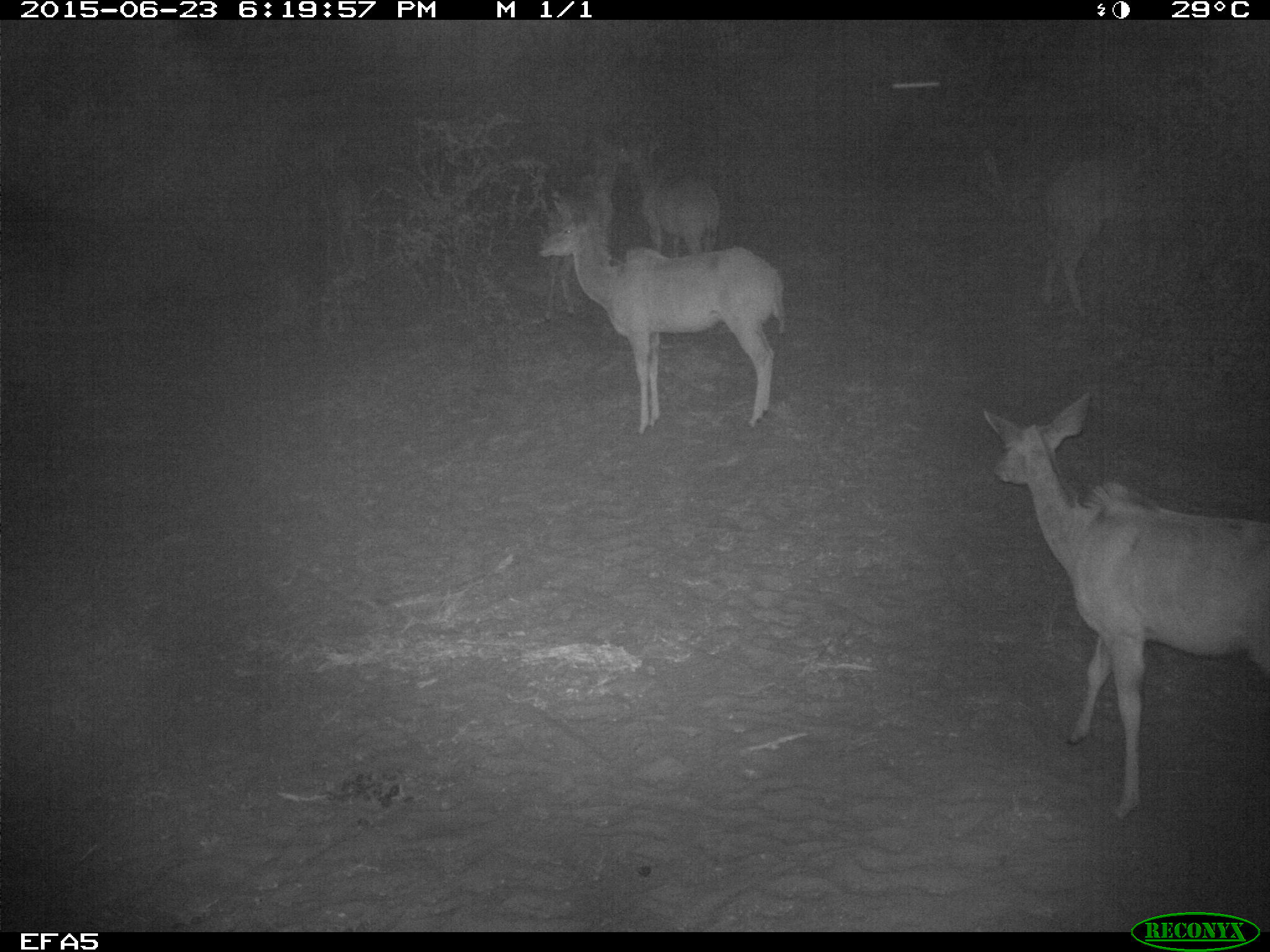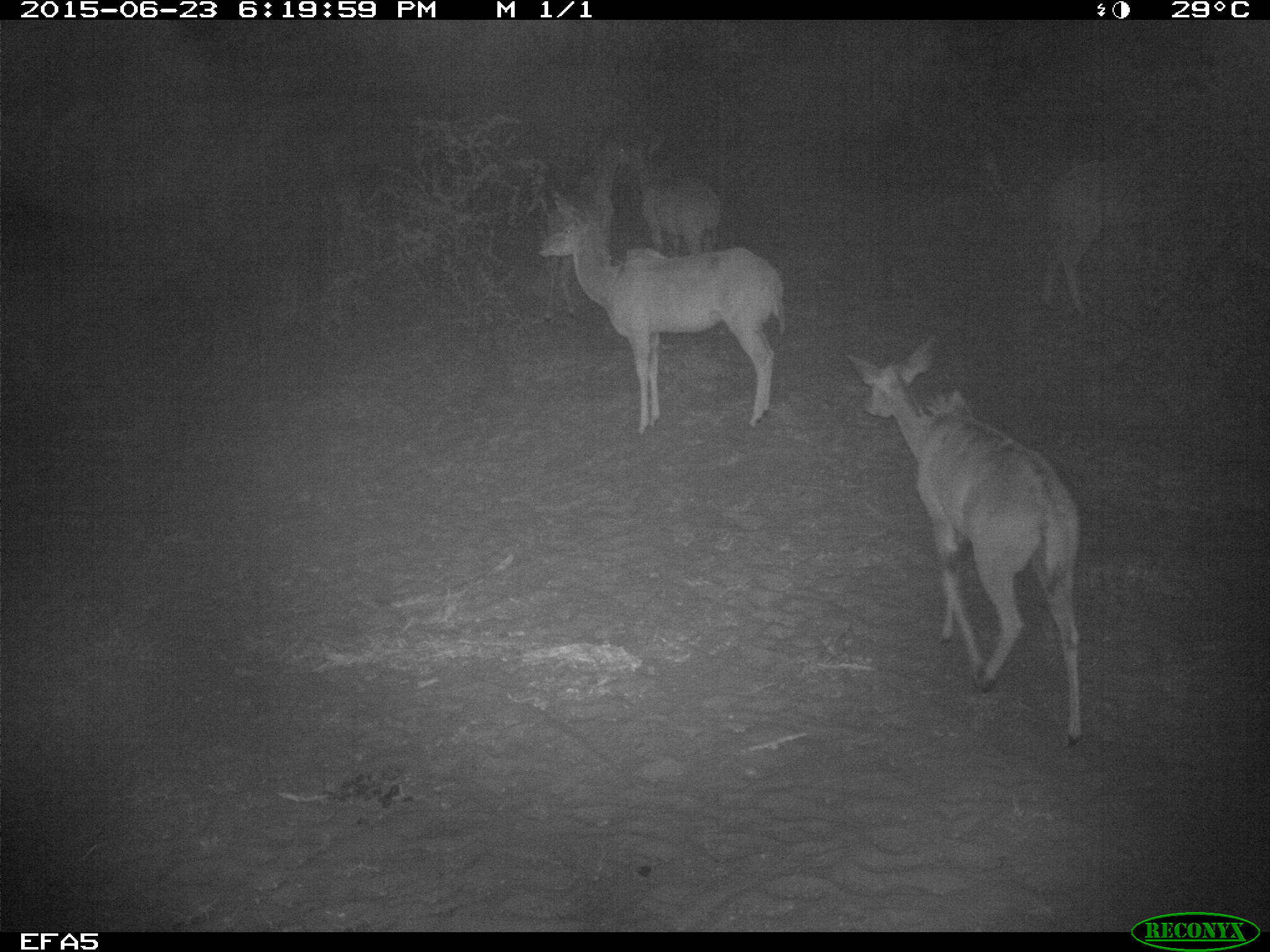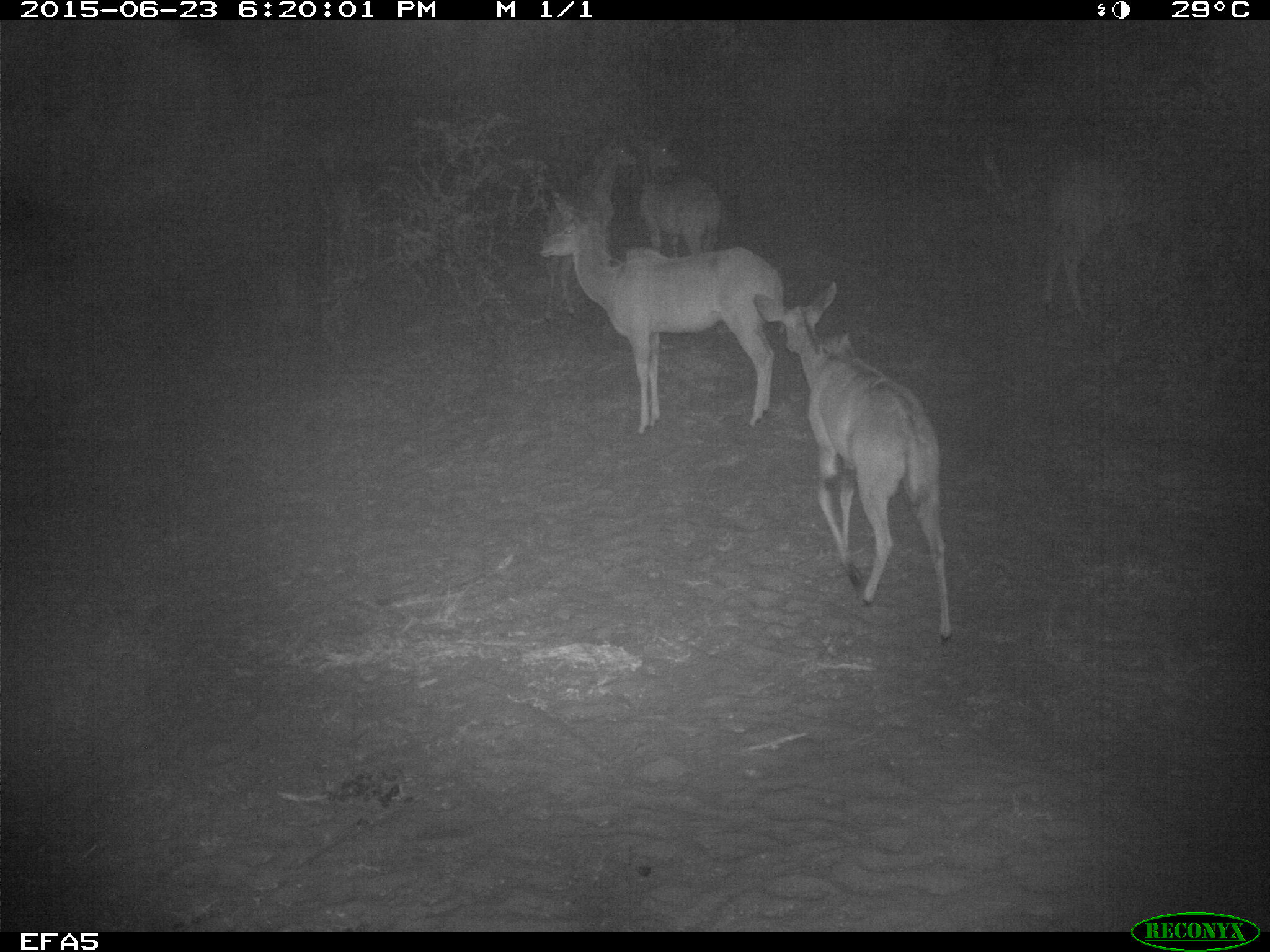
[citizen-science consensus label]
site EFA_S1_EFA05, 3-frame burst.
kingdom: Animalia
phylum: Chordata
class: Mammalia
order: Artiodactyla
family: Bovidae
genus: Tragelaphus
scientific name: Tragelaphus oryx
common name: eland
Eland (Tragelaphus oryx), count 5. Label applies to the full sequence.